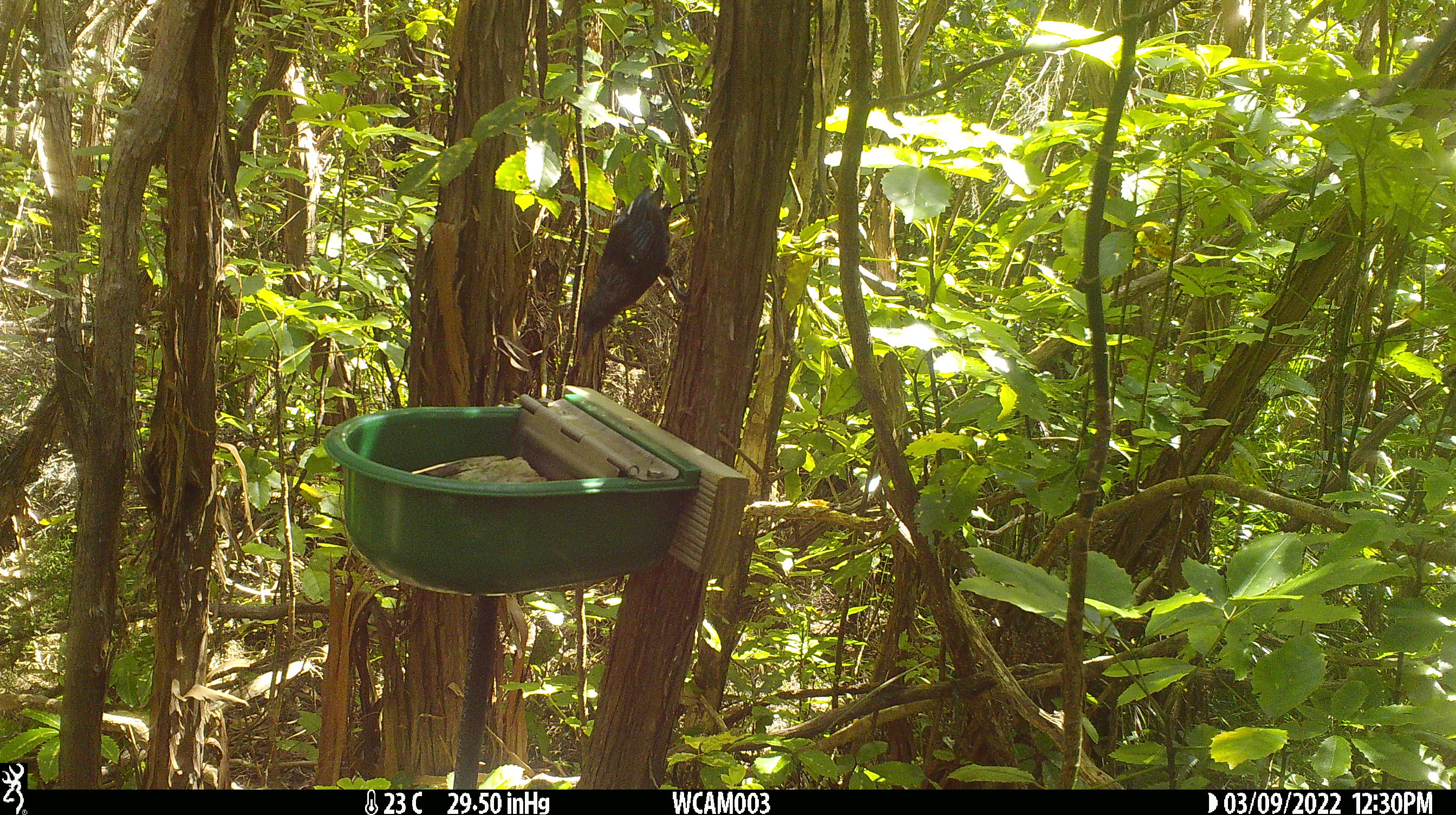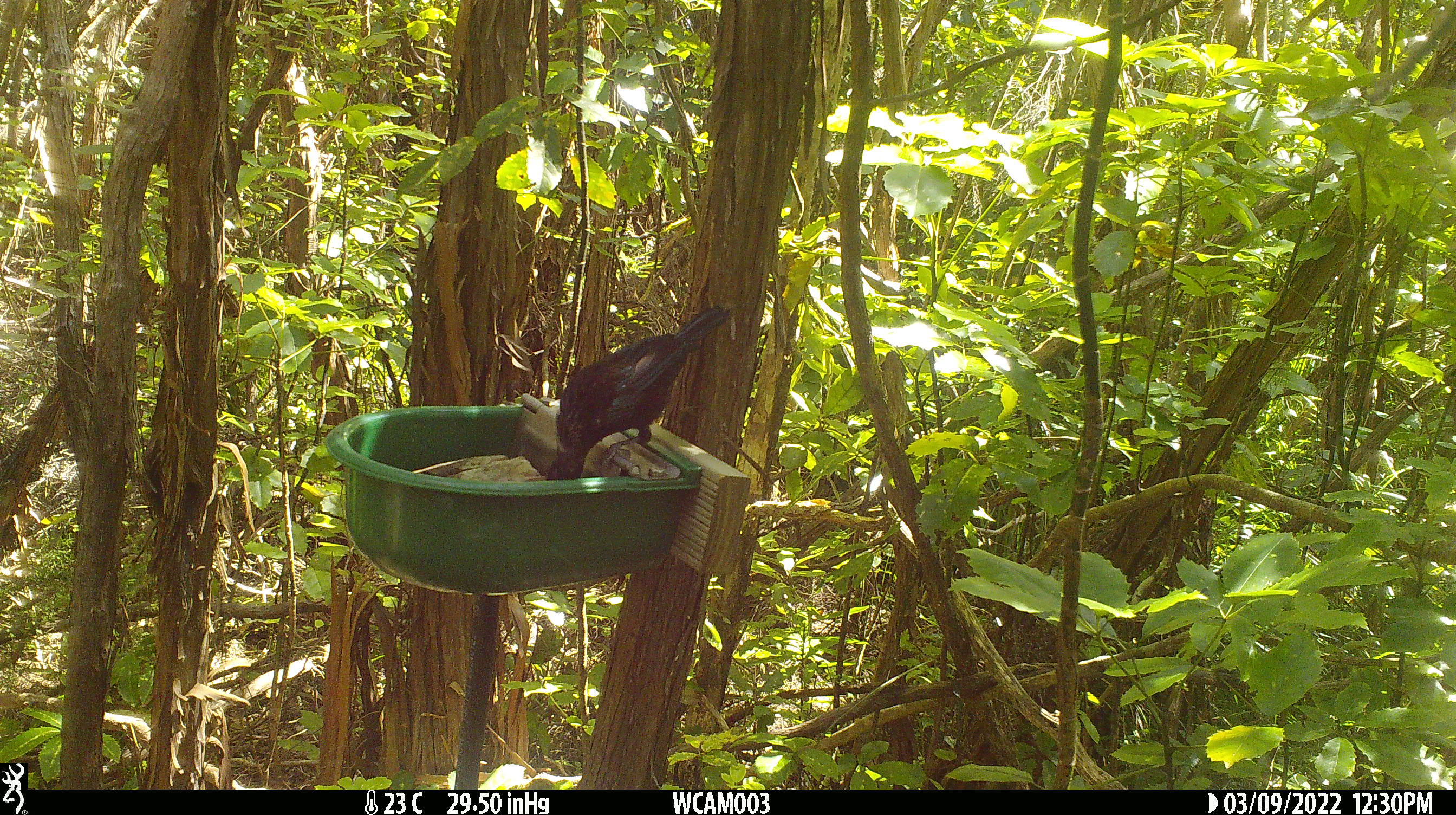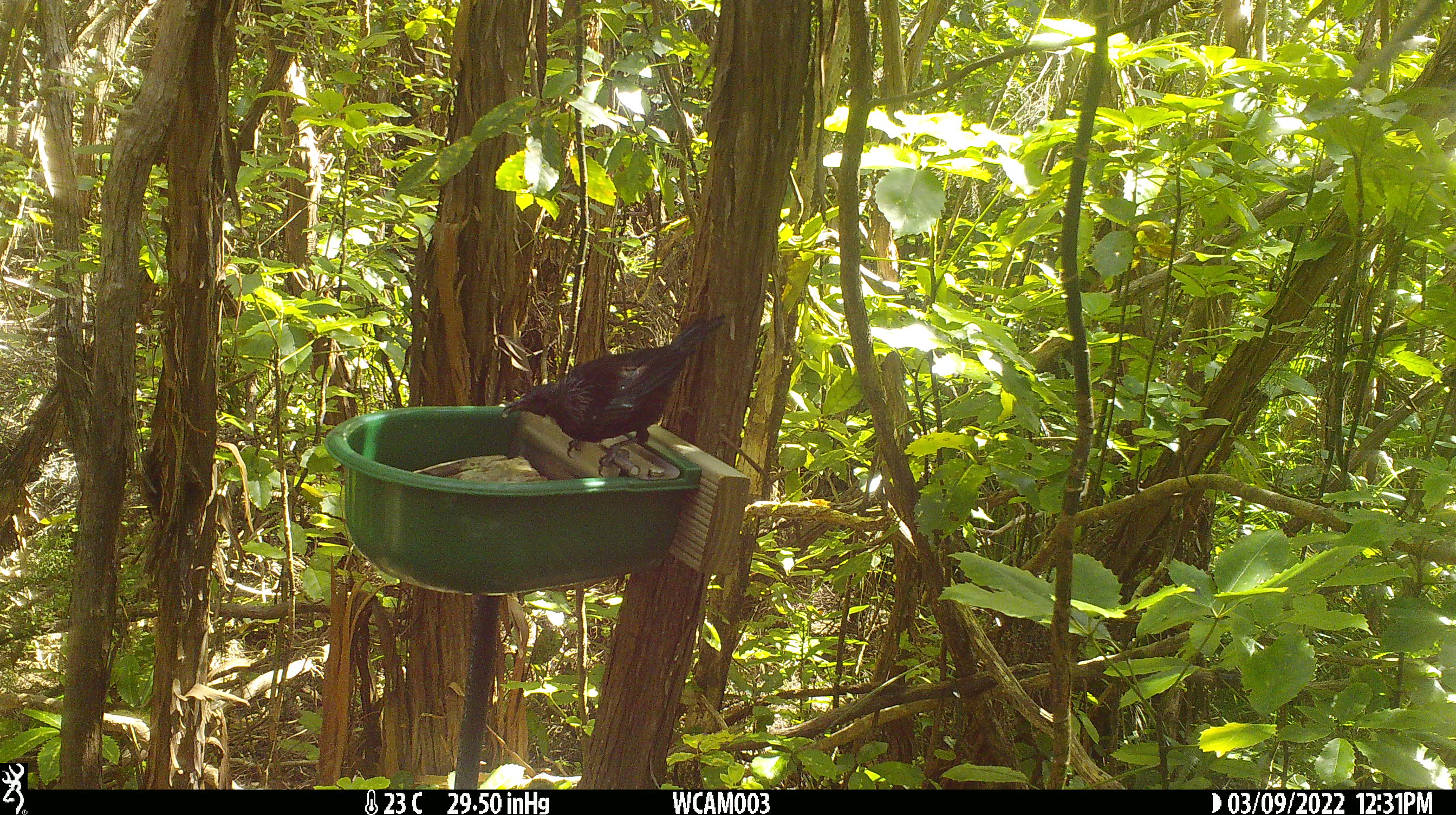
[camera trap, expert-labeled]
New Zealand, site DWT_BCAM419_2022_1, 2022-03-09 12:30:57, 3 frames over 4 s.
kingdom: Animalia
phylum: Chordata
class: Aves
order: Passeriformes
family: Meliphagidae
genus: Prosthemadera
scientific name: Prosthemadera novaeseelandiae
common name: tui